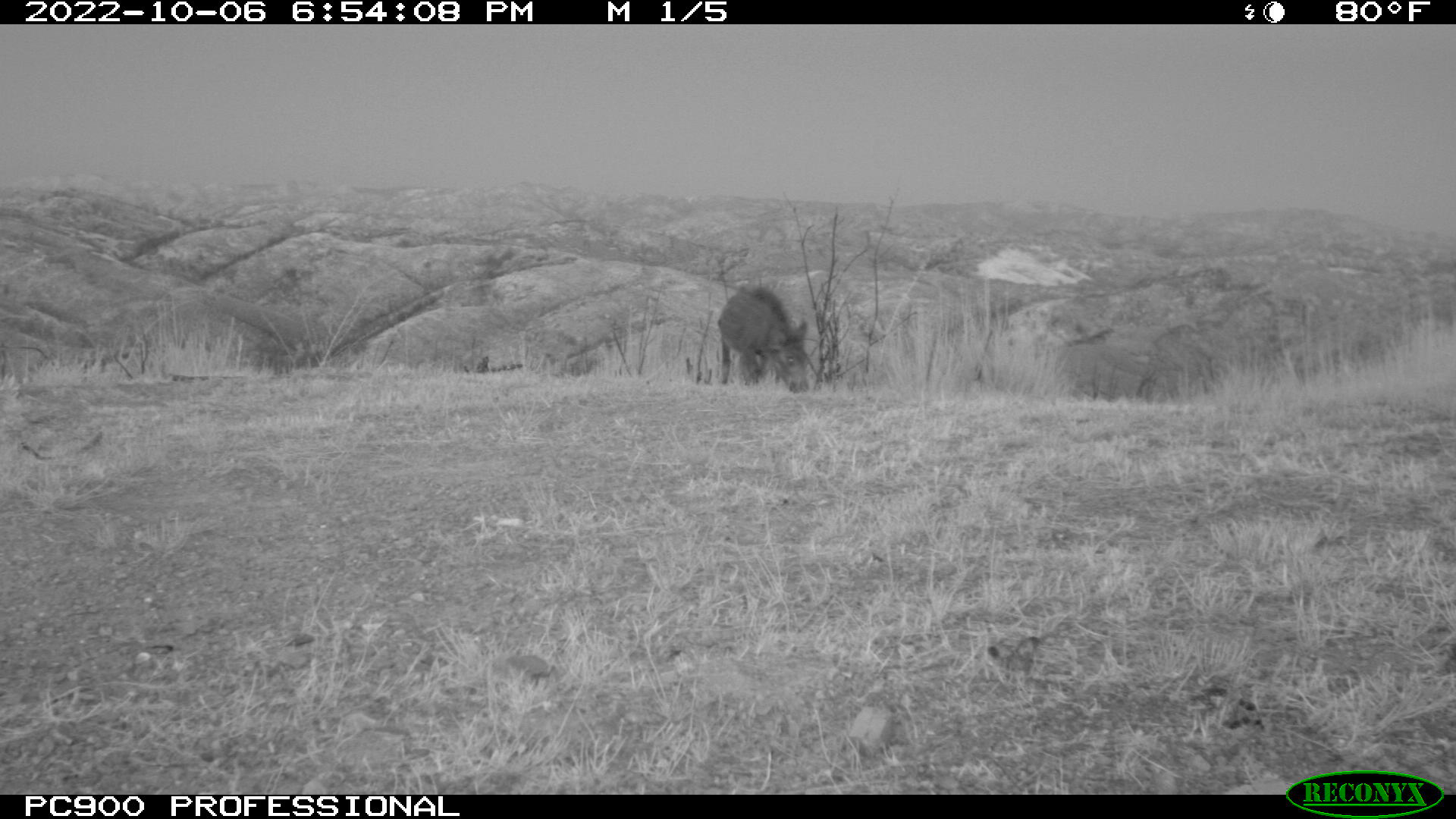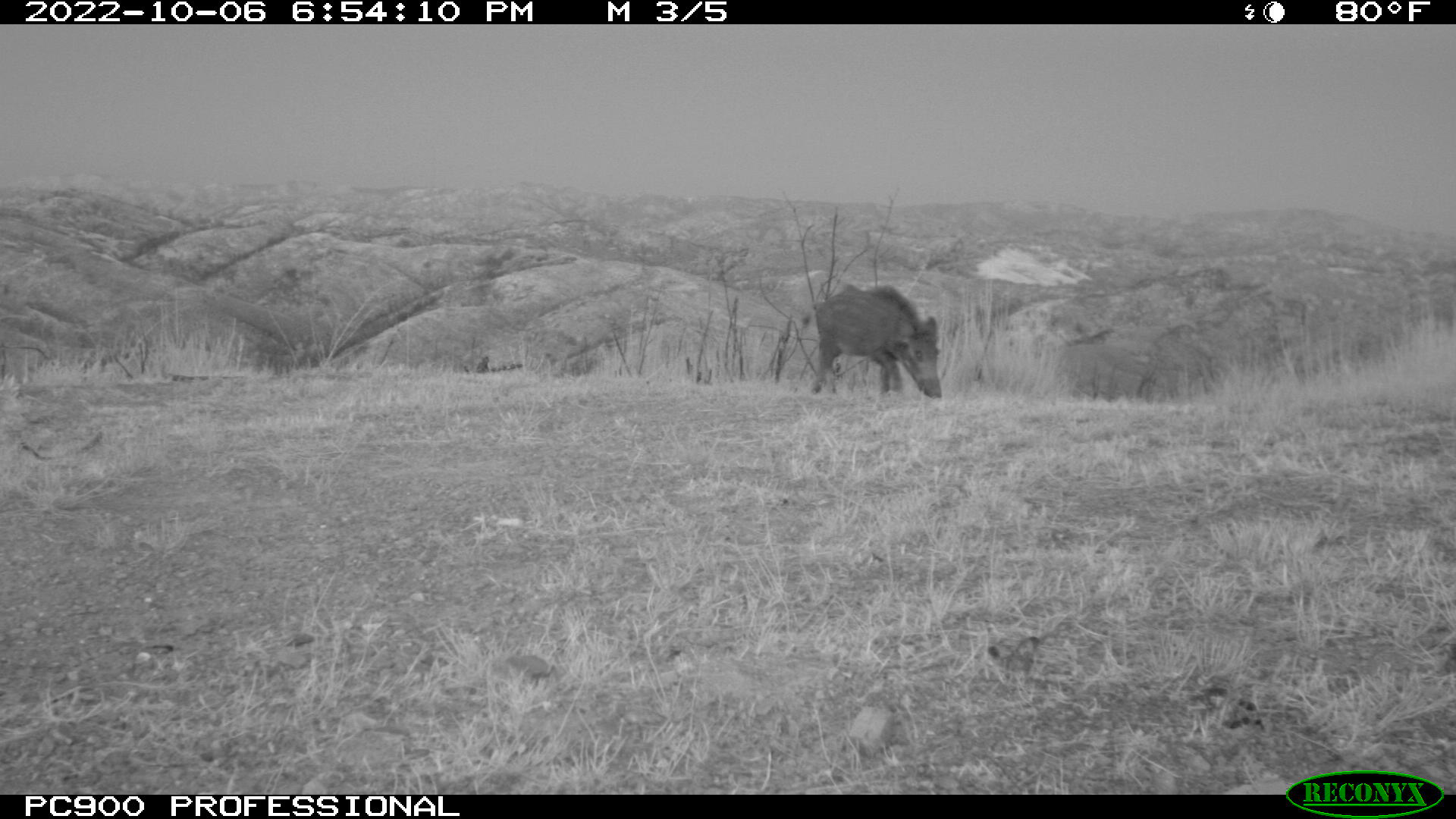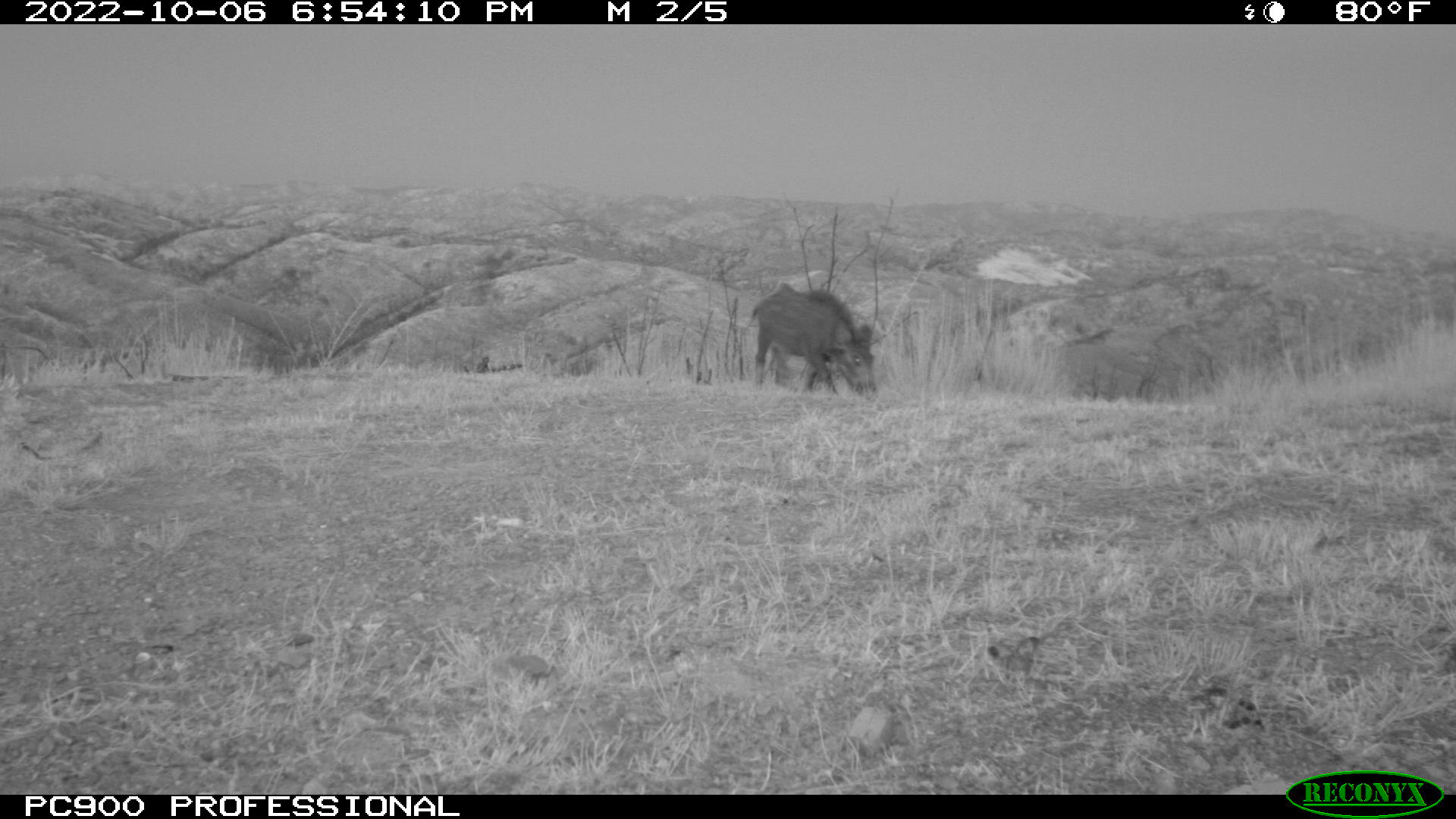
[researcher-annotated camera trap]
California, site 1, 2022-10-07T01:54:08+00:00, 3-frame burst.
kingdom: Animalia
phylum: Chordata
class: Mammalia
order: Artiodactyla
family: Suidae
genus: Sus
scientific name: Sus scrofa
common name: wild boar